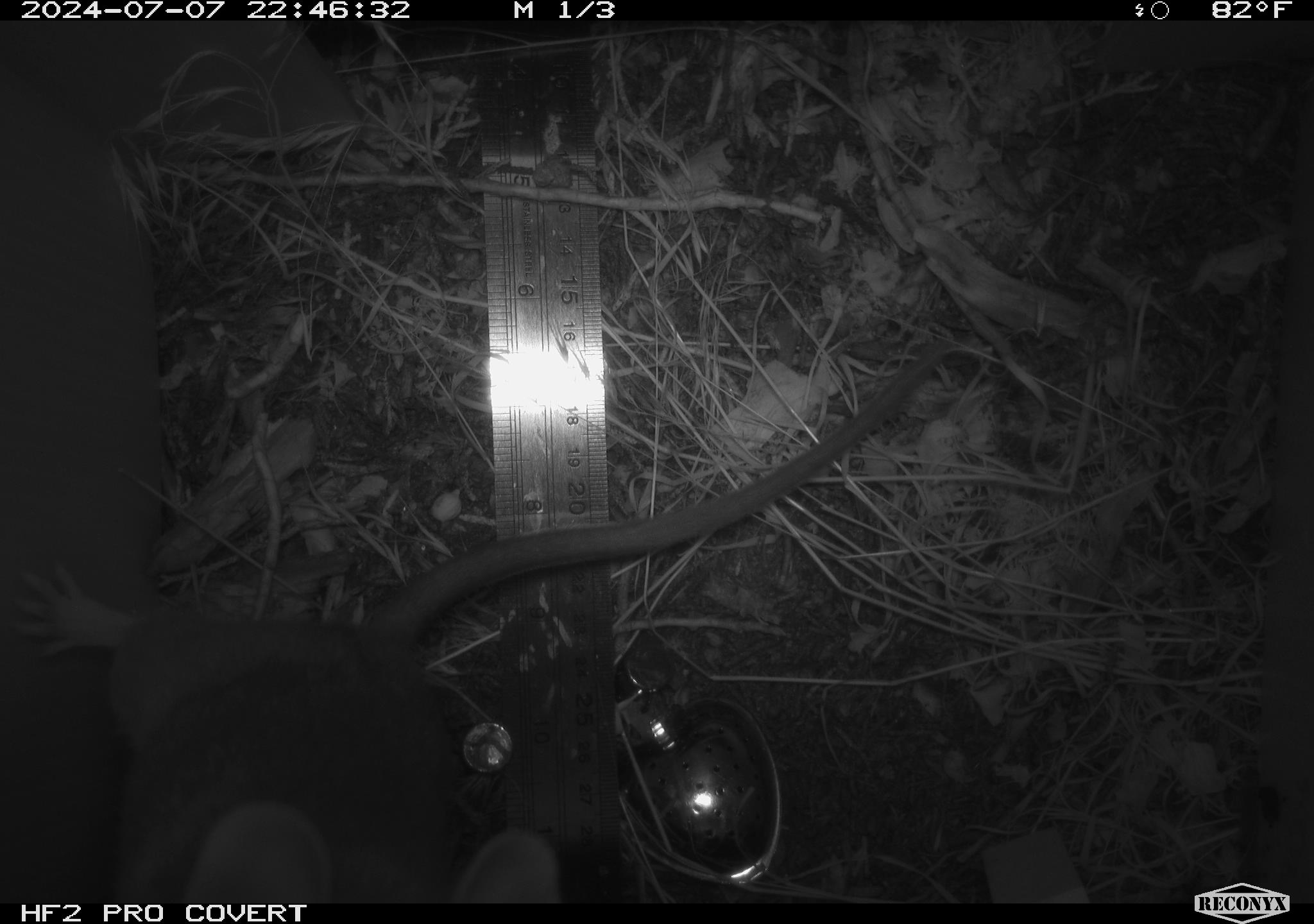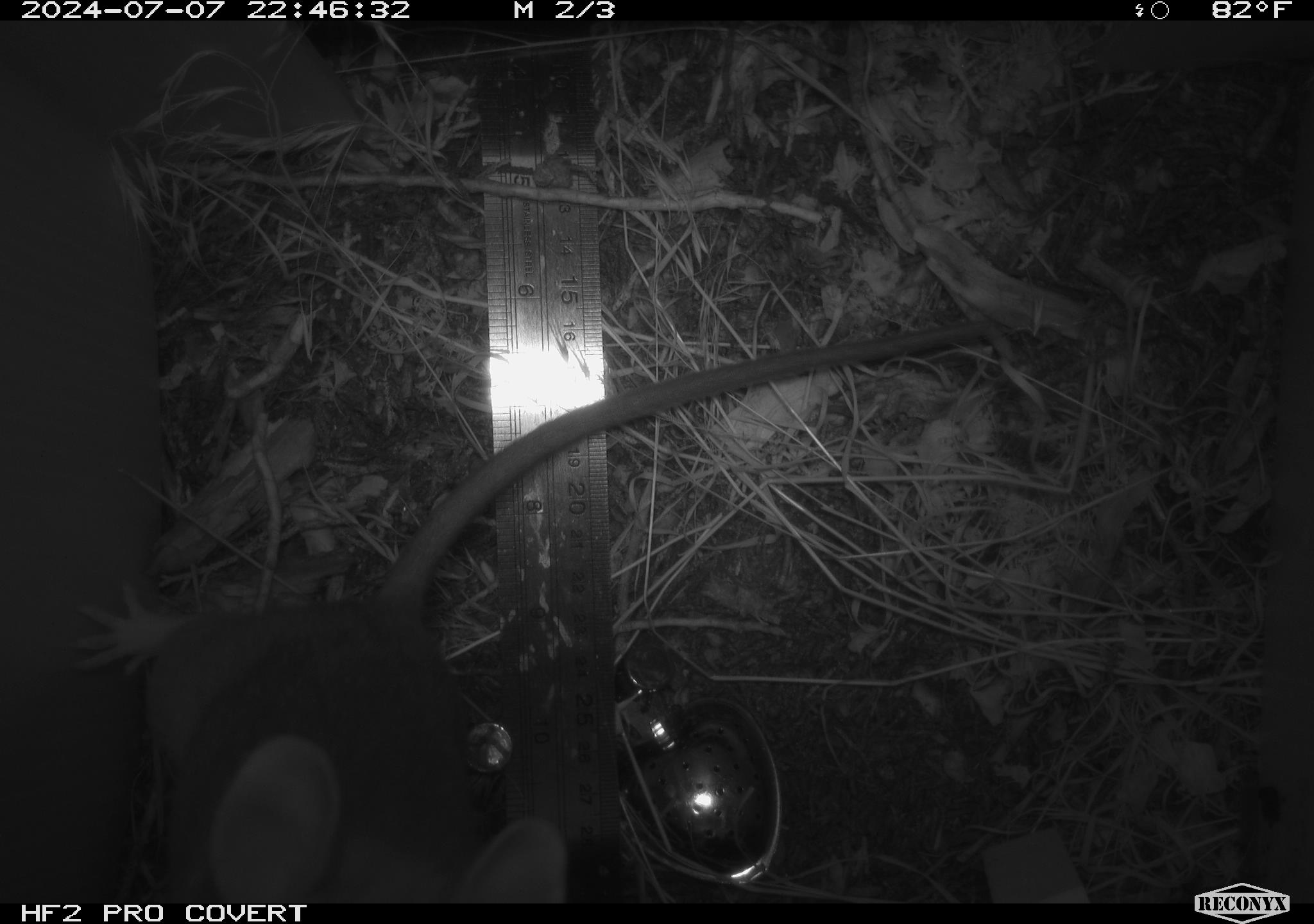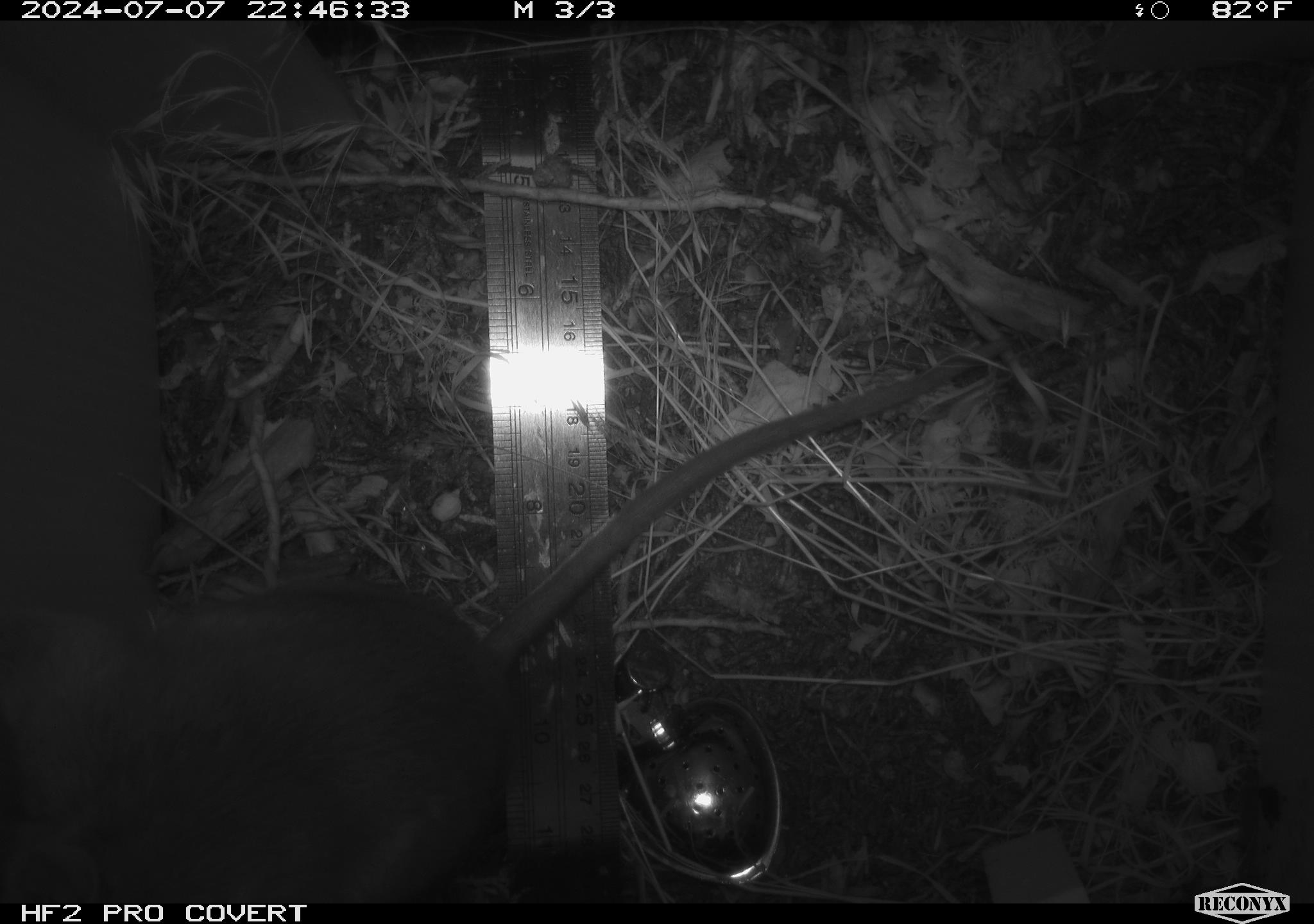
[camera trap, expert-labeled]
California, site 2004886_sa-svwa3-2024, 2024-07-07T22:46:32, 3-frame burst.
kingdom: Animalia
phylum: Chordata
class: Mammalia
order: Rodentia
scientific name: Rodentia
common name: woodrat or rat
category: woodrat or rat species